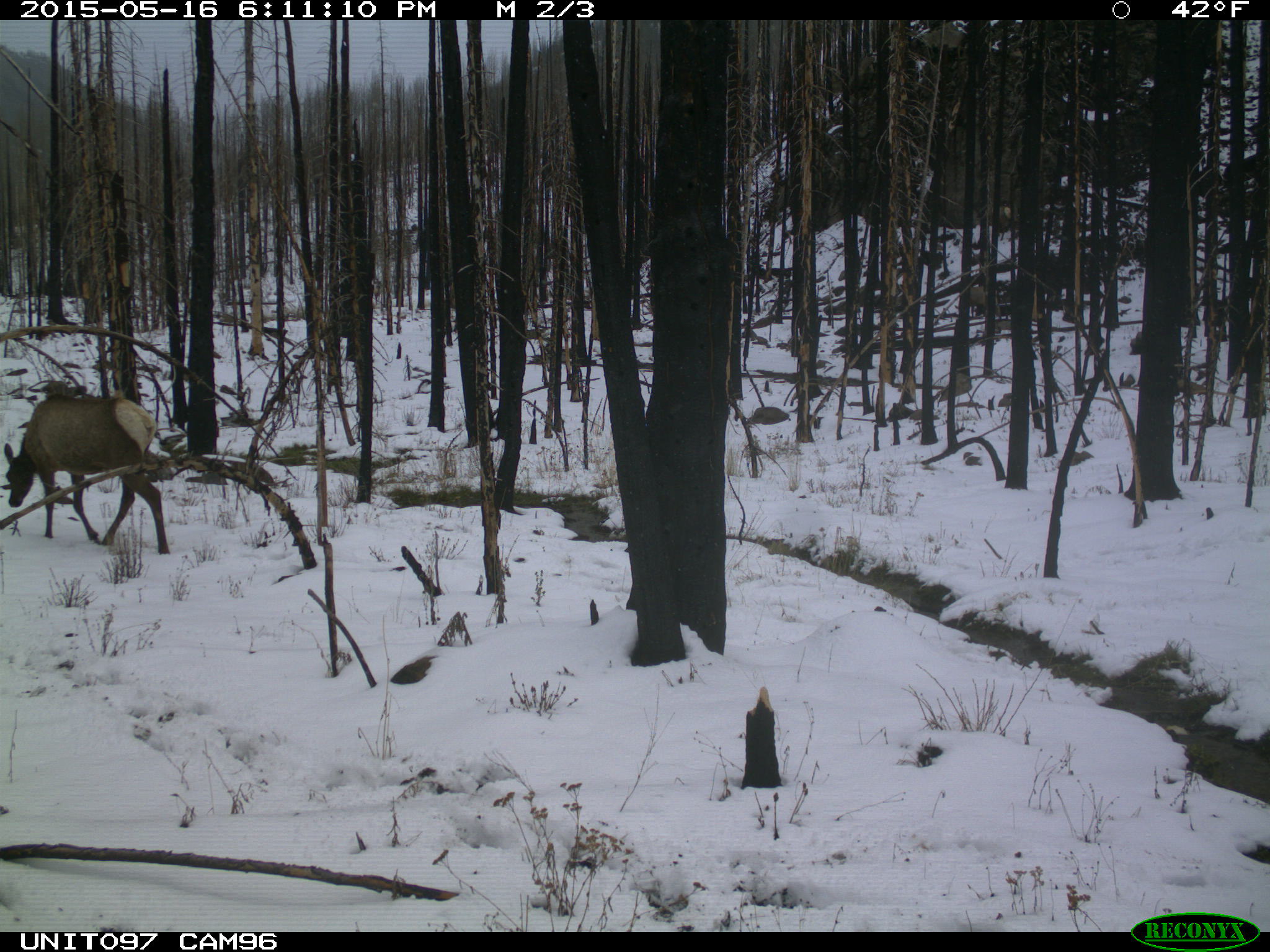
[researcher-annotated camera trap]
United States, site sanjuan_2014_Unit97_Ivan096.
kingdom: Animalia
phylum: Chordata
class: Mammalia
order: Artiodactyla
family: Cervidae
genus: Cervus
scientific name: Cervus elaphus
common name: red deer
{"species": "Cervus elaphus (red deer)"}